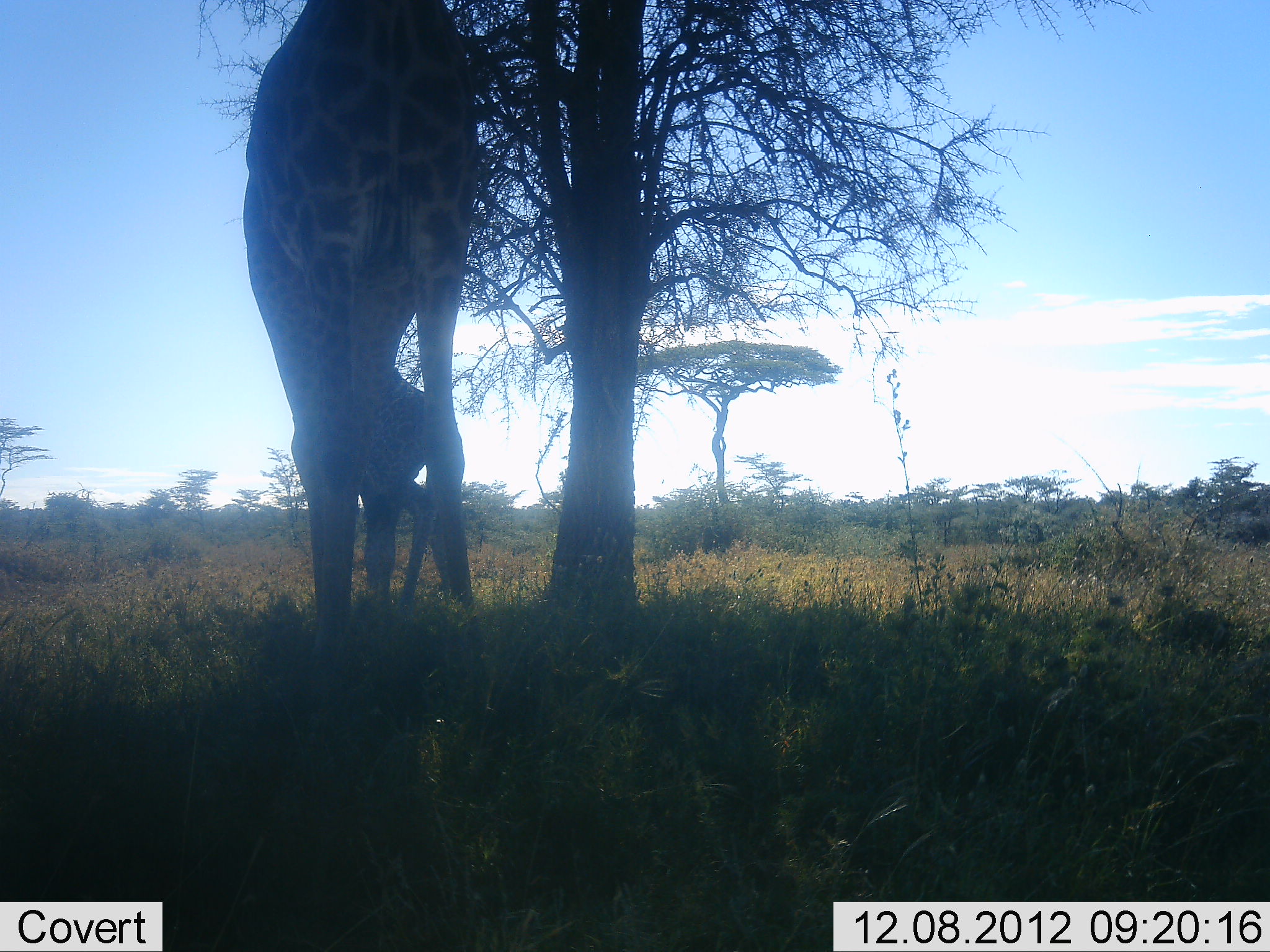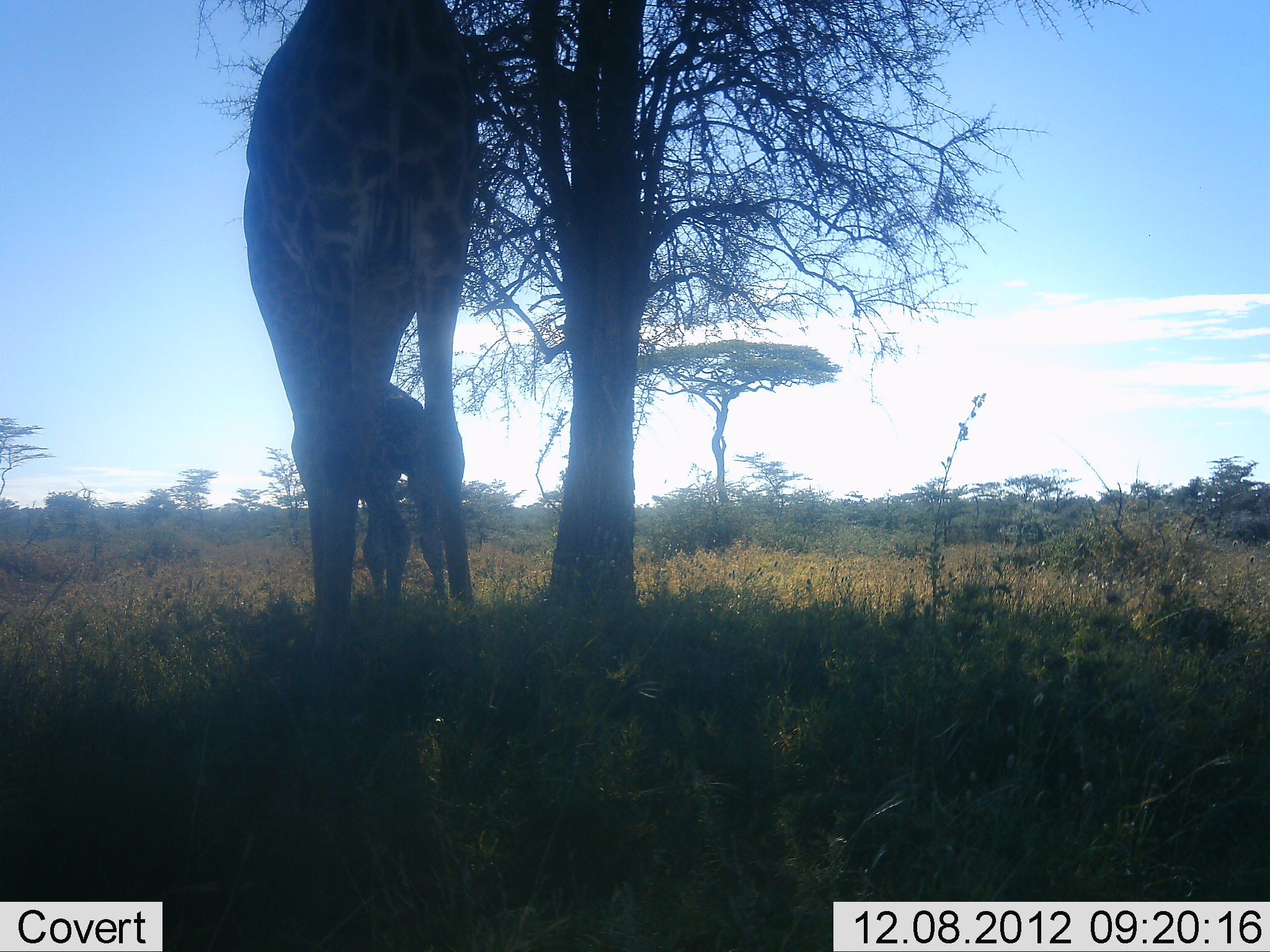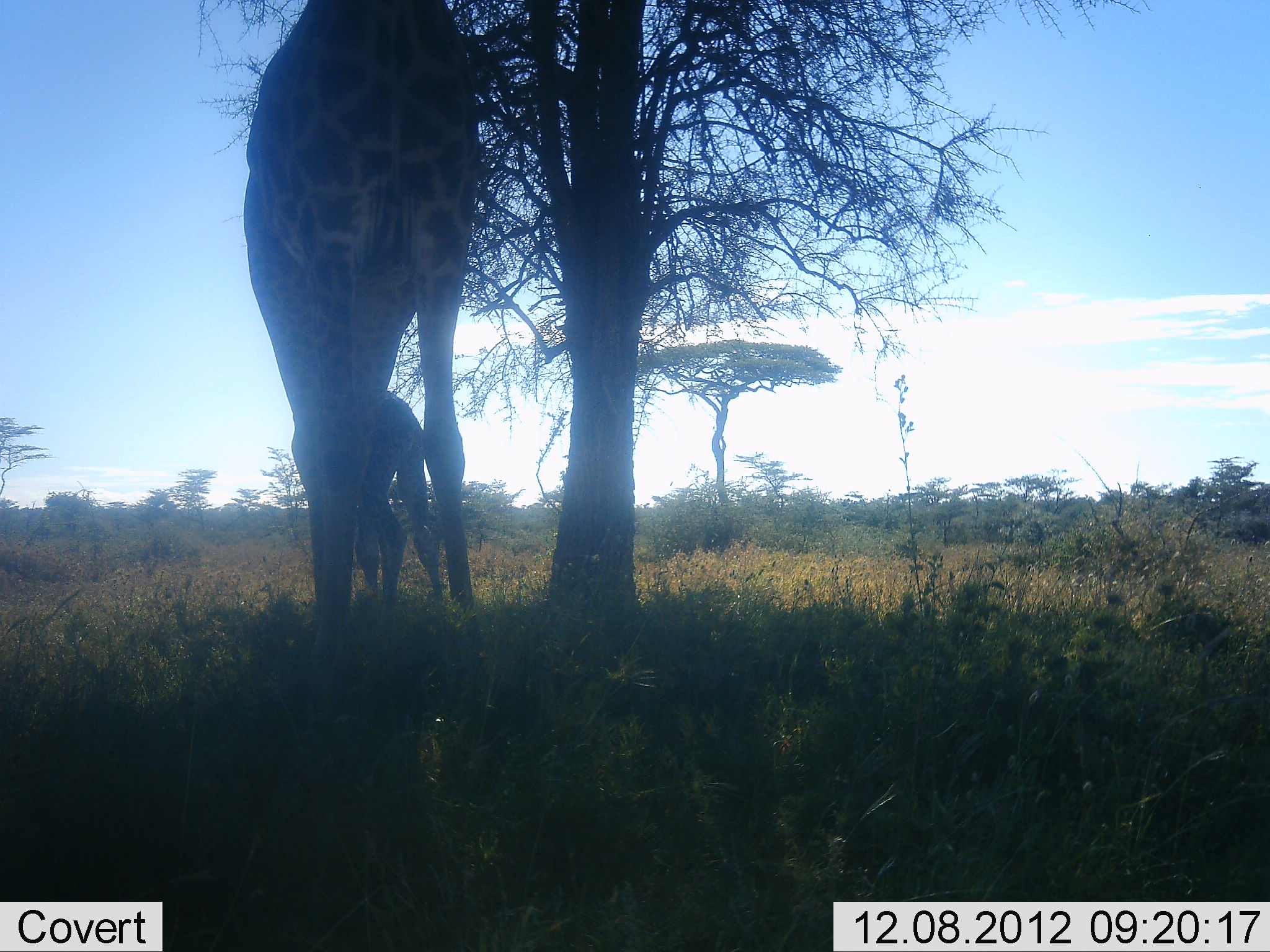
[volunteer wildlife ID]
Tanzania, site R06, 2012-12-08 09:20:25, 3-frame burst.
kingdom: Animalia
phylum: Chordata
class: Mammalia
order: Artiodactyla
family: Giraffidae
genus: Giraffa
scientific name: Giraffa camelopardalis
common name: giraffe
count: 2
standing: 70%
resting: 10%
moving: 0%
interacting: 0%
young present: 70%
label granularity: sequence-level